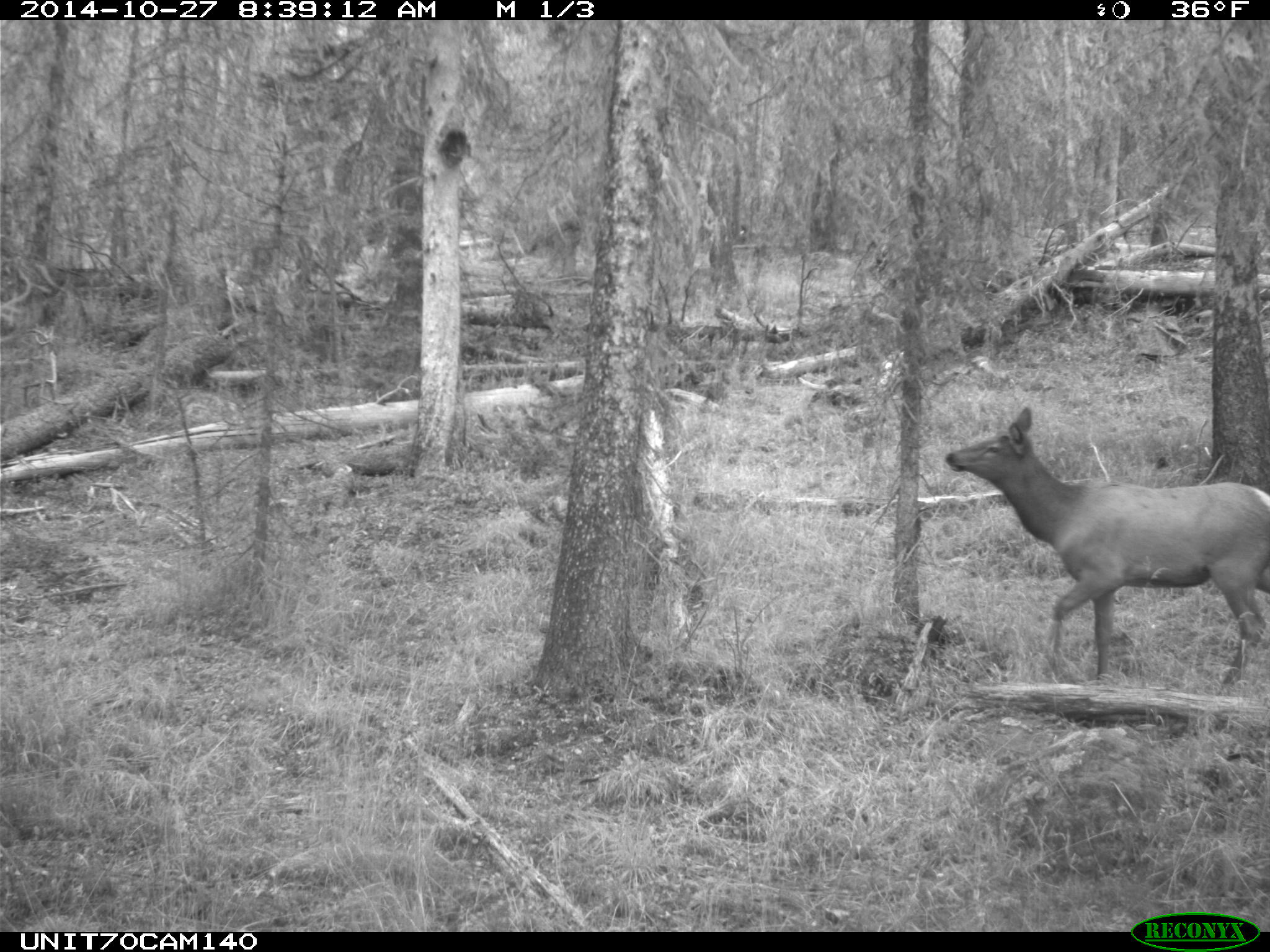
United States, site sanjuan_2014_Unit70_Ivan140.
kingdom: Animalia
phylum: Chordata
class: Mammalia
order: Artiodactyla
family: Cervidae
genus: Cervus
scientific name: Cervus elaphus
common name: red deer